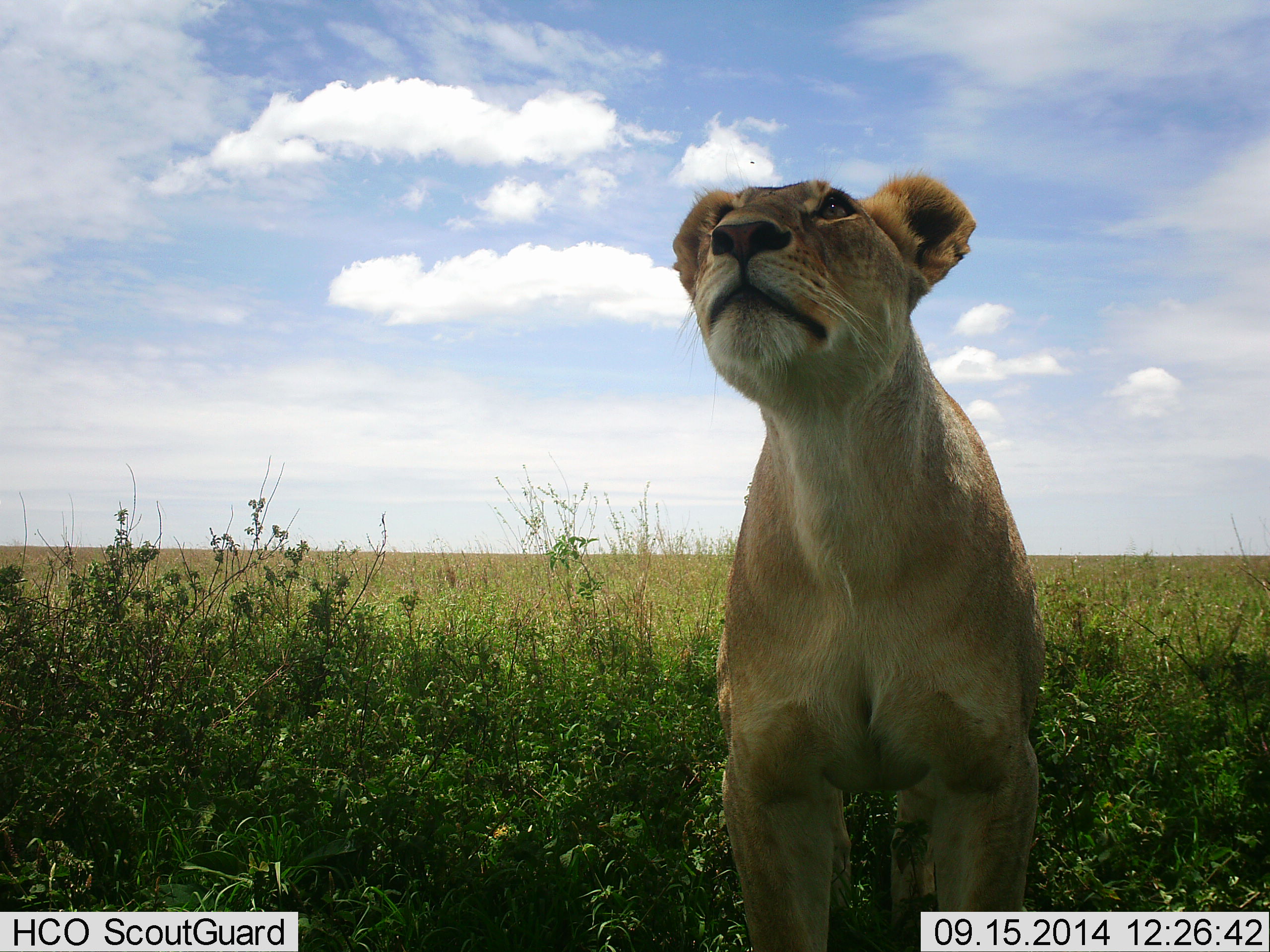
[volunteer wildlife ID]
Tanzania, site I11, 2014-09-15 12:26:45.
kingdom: Animalia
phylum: Chordata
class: Mammalia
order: Carnivora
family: Felidae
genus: Panthera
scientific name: Panthera leo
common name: lion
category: lionfemale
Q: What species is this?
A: Lionfemale (lion) (Panthera leo).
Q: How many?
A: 1.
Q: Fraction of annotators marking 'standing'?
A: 90%.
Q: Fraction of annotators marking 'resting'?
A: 10%.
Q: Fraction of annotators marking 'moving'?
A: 0%.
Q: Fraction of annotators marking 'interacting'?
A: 0%.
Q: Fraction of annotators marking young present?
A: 10%.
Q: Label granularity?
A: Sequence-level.